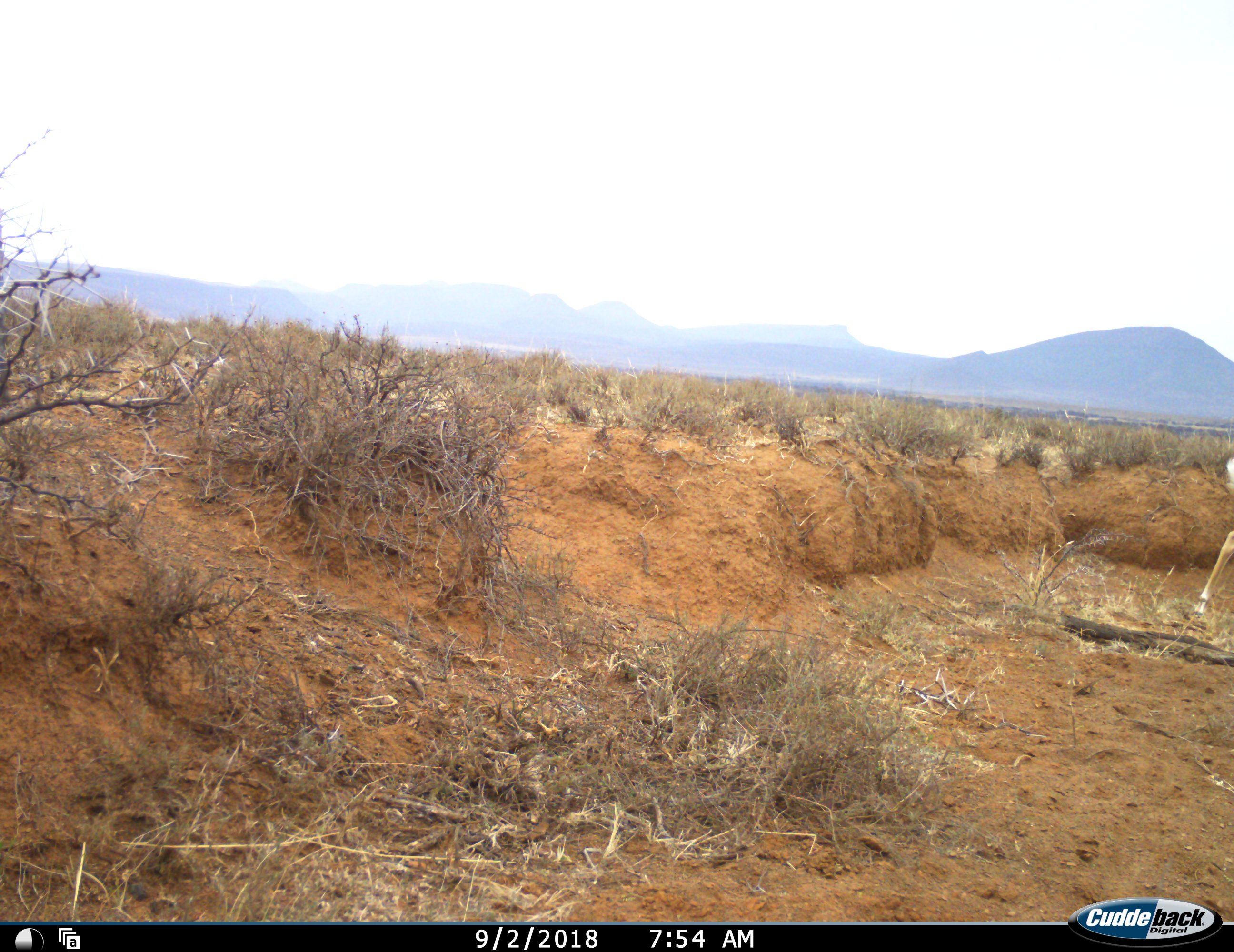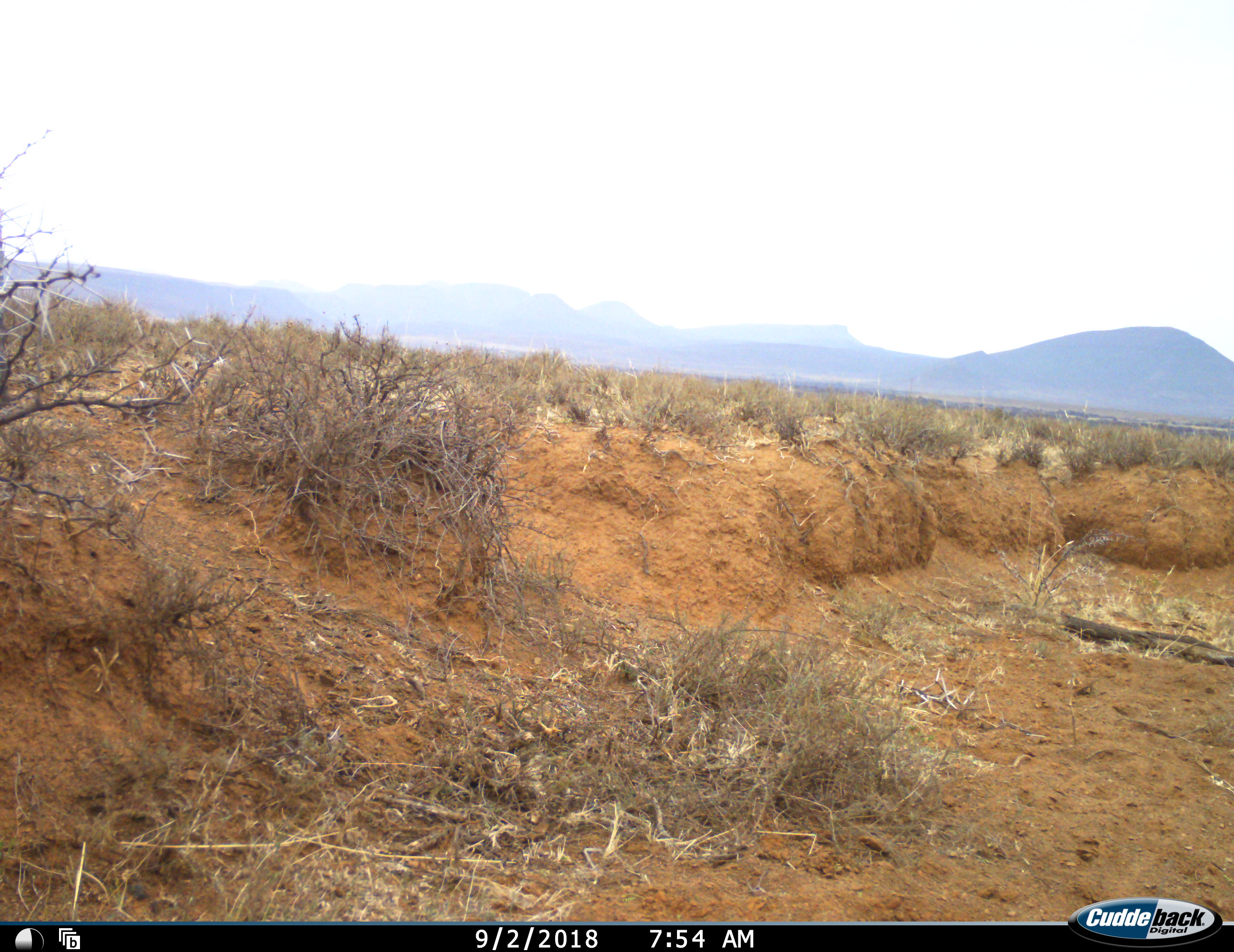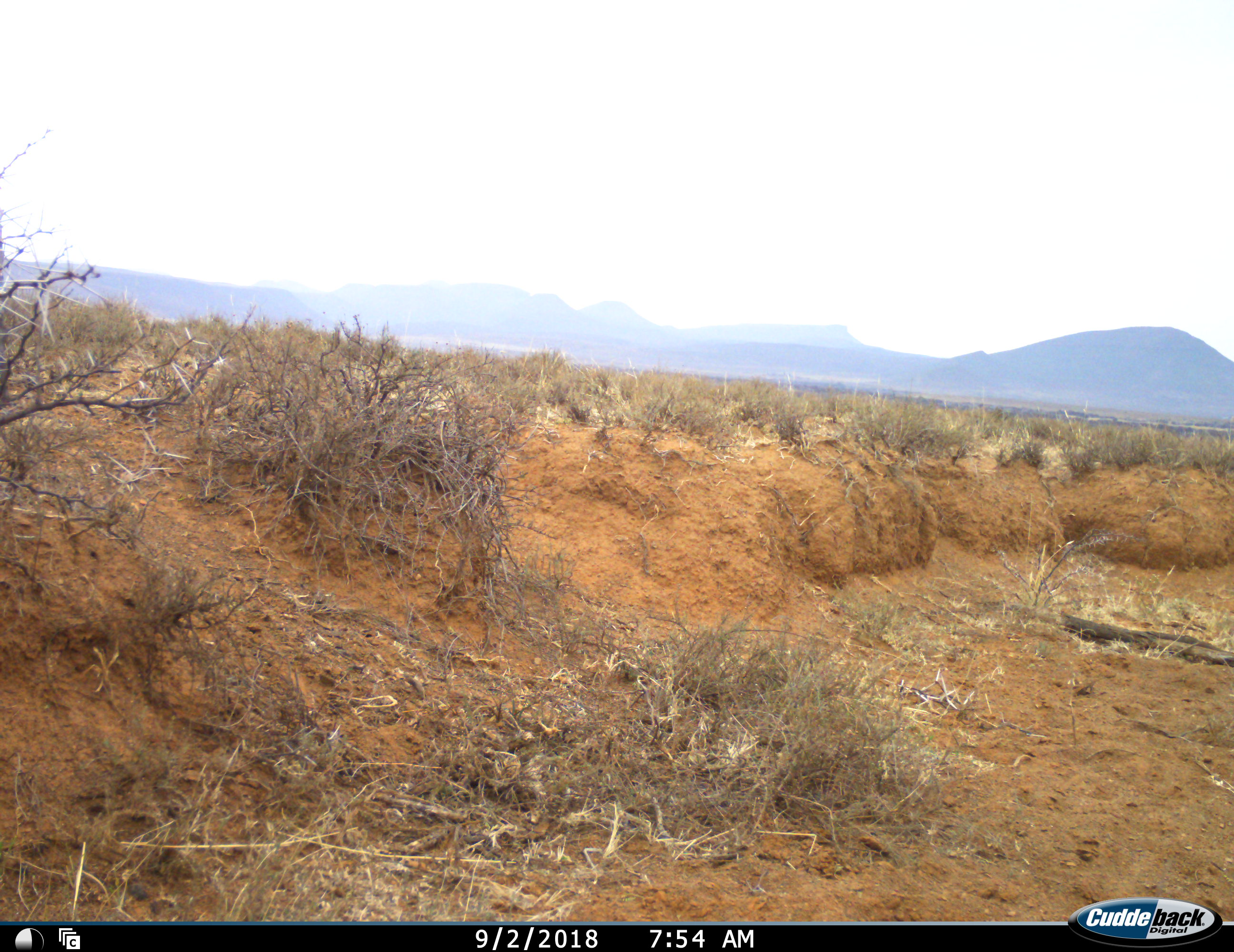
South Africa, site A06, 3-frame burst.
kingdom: Animalia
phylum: Chordata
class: Mammalia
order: Artiodactyla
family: Bovidae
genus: Antidorcas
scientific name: Antidorcas marsupialis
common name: springbok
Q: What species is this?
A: Springbok (Antidorcas marsupialis).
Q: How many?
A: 1.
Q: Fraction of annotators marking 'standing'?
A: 17%.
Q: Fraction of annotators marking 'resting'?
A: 0%.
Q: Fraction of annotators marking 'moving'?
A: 83%.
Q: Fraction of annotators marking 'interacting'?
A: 0%.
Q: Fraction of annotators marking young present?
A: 0%.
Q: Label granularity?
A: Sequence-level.